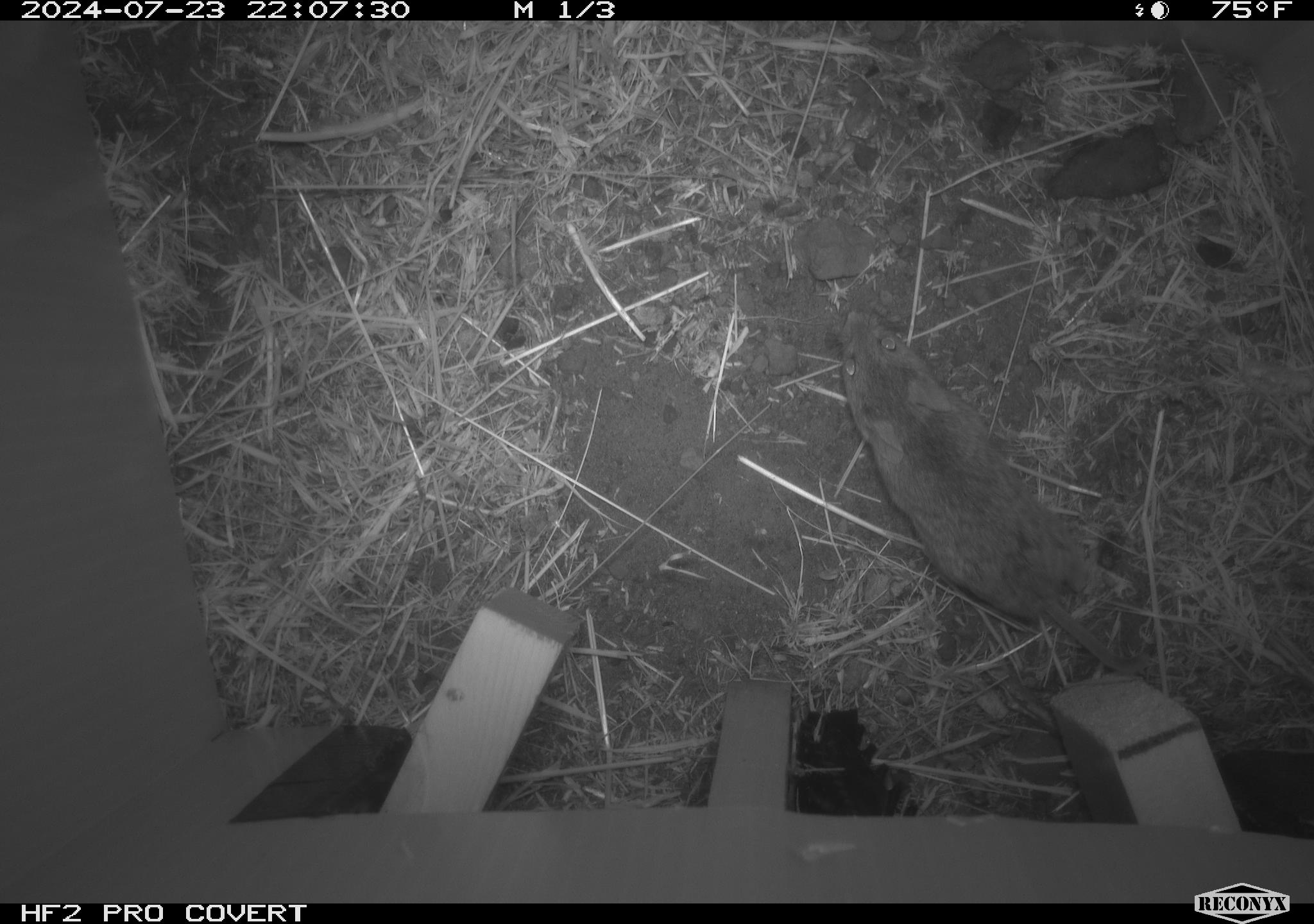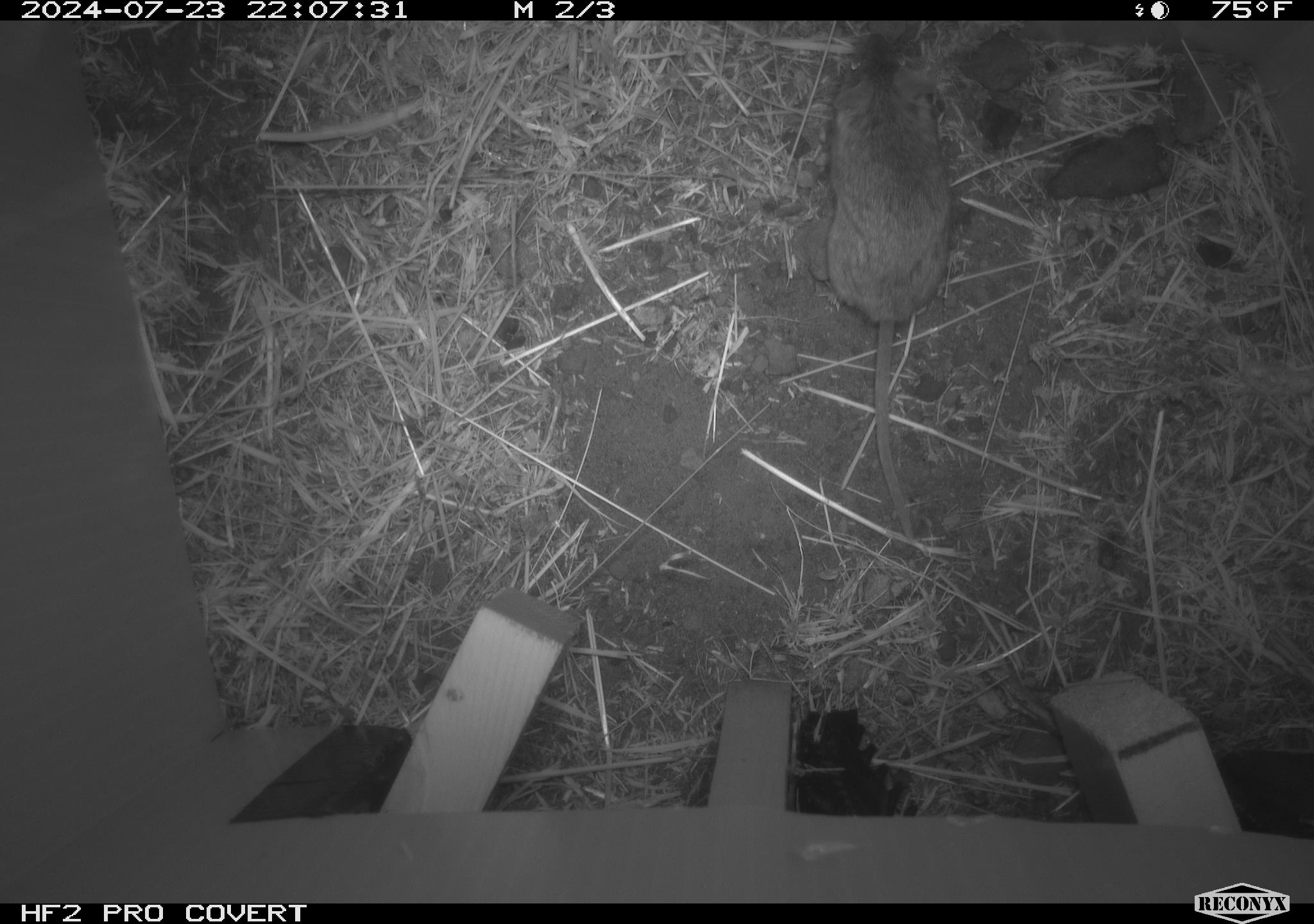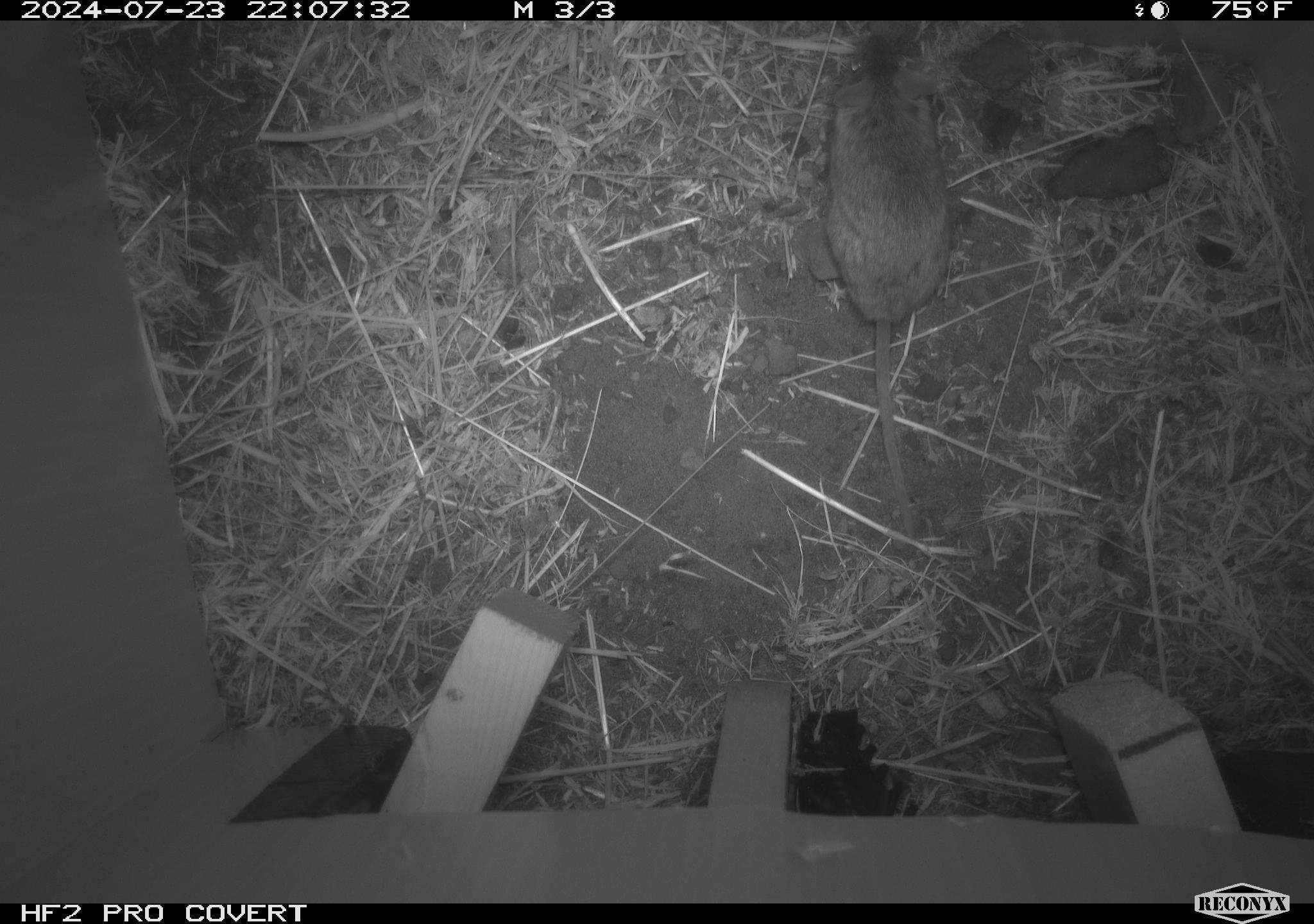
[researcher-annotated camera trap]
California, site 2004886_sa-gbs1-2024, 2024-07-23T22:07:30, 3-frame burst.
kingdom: Animalia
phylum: Chordata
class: Mammalia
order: Rodentia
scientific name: Rodentia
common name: mouse species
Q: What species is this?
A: Mouse species (Rodentia).